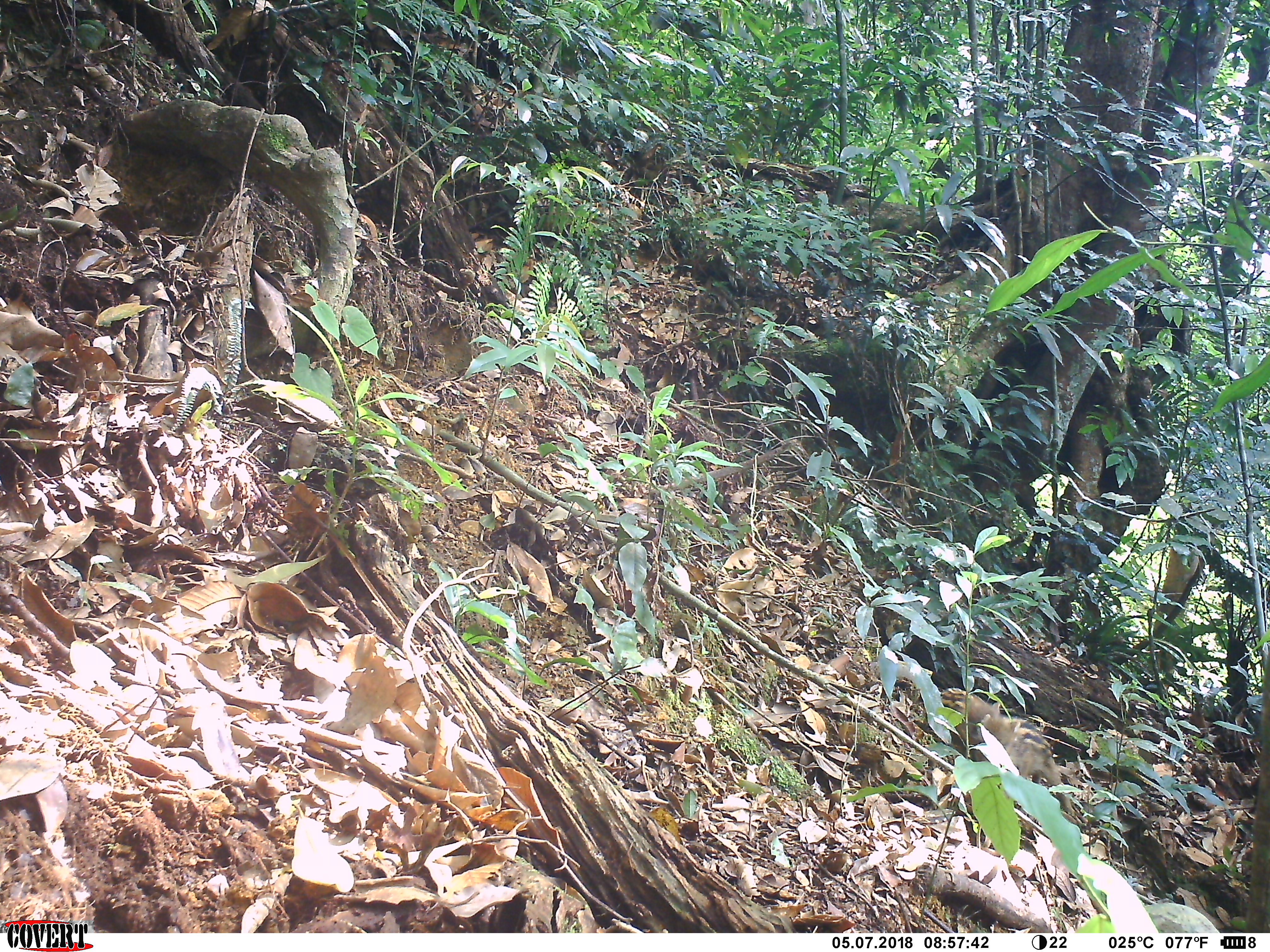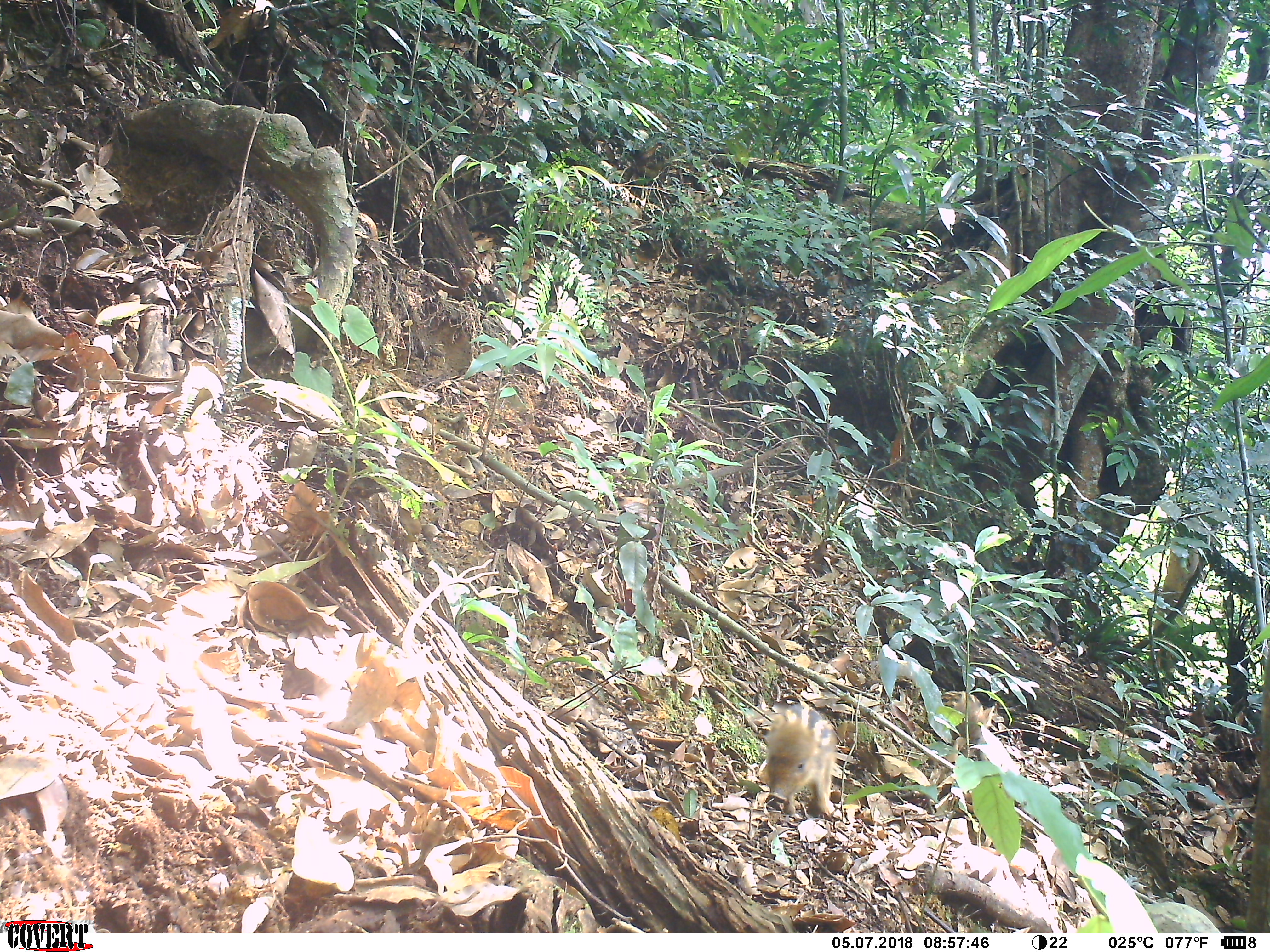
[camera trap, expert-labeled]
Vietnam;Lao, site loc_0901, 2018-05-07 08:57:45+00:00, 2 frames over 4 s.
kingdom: Animalia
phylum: Chordata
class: Mammalia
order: Artiodactyla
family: Suidae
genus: Sus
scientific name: Sus scrofa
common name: eurasian wild pig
Eurasian wild pig (Sus scrofa). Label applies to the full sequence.